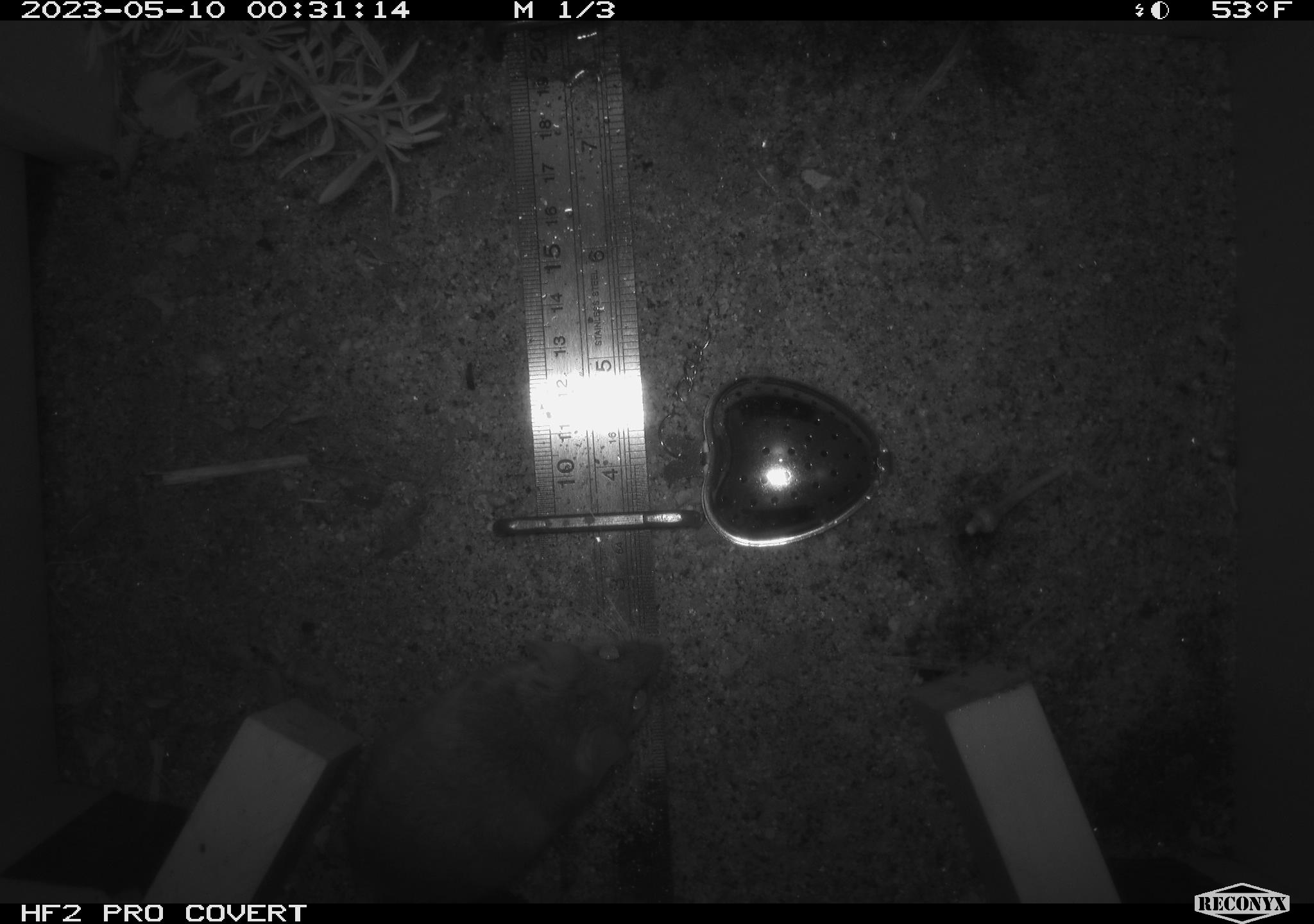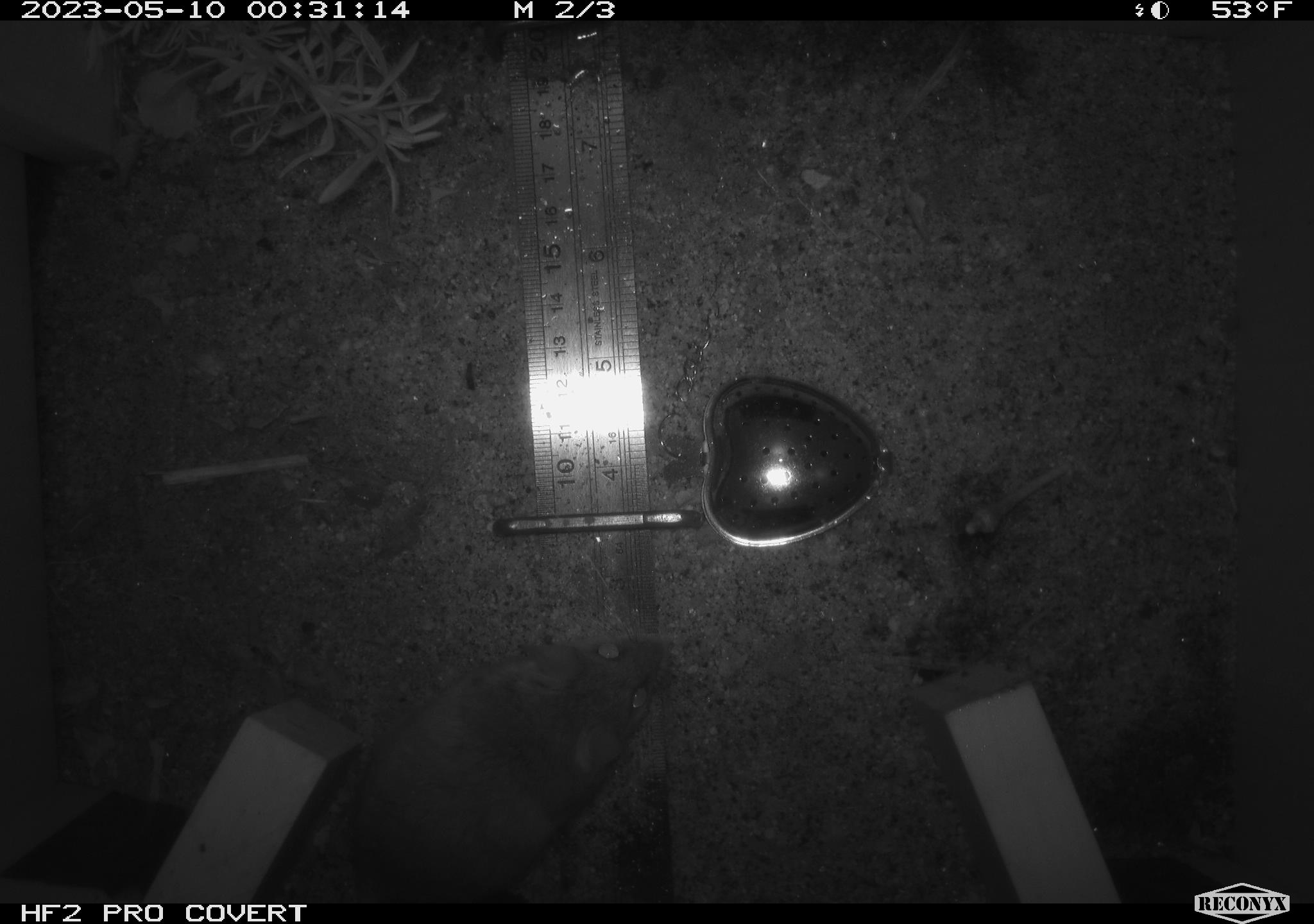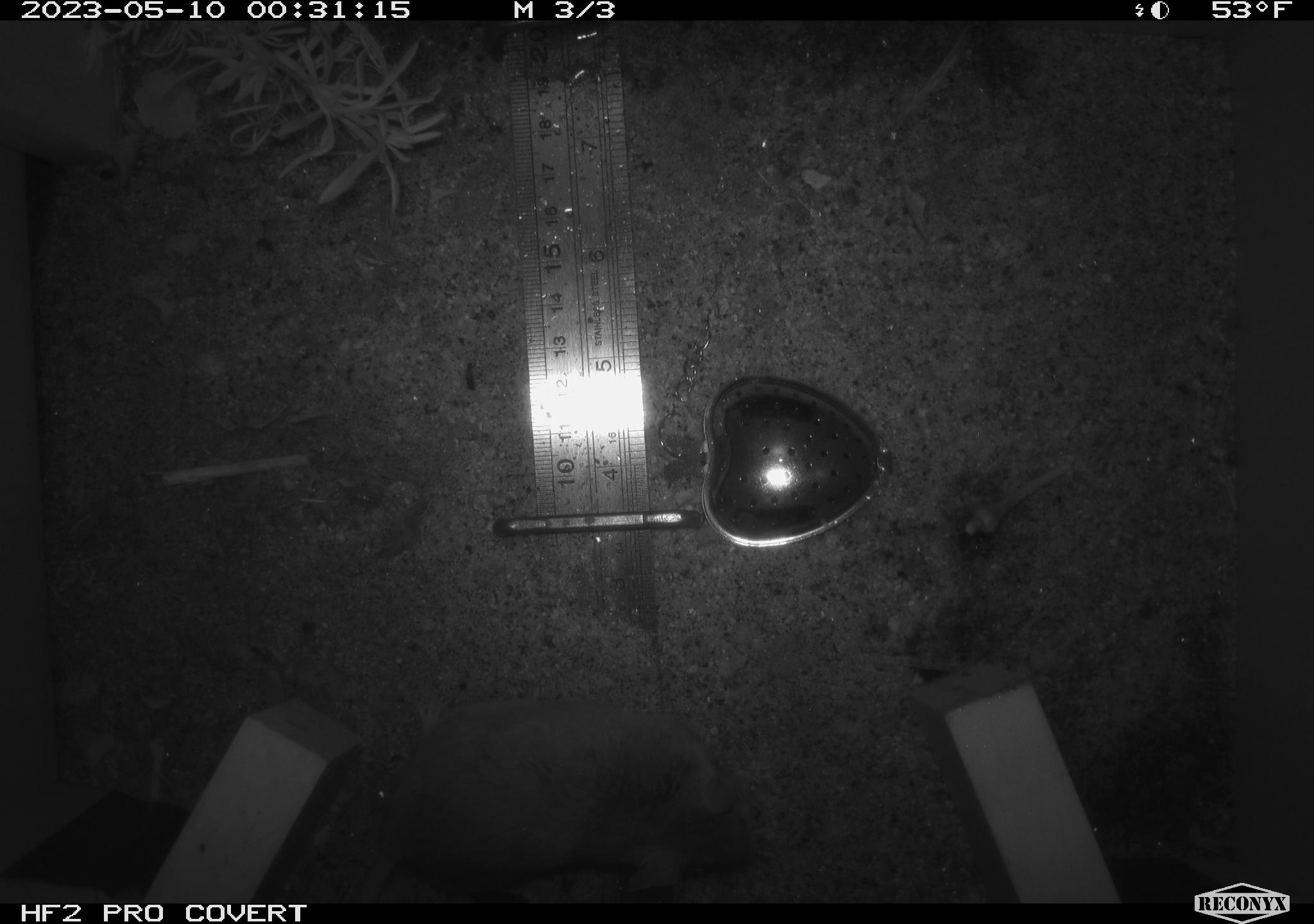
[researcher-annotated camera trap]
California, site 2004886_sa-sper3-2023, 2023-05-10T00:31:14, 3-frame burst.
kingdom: Animalia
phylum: Chordata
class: Mammalia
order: Rodentia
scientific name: Rodentia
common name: mouse species